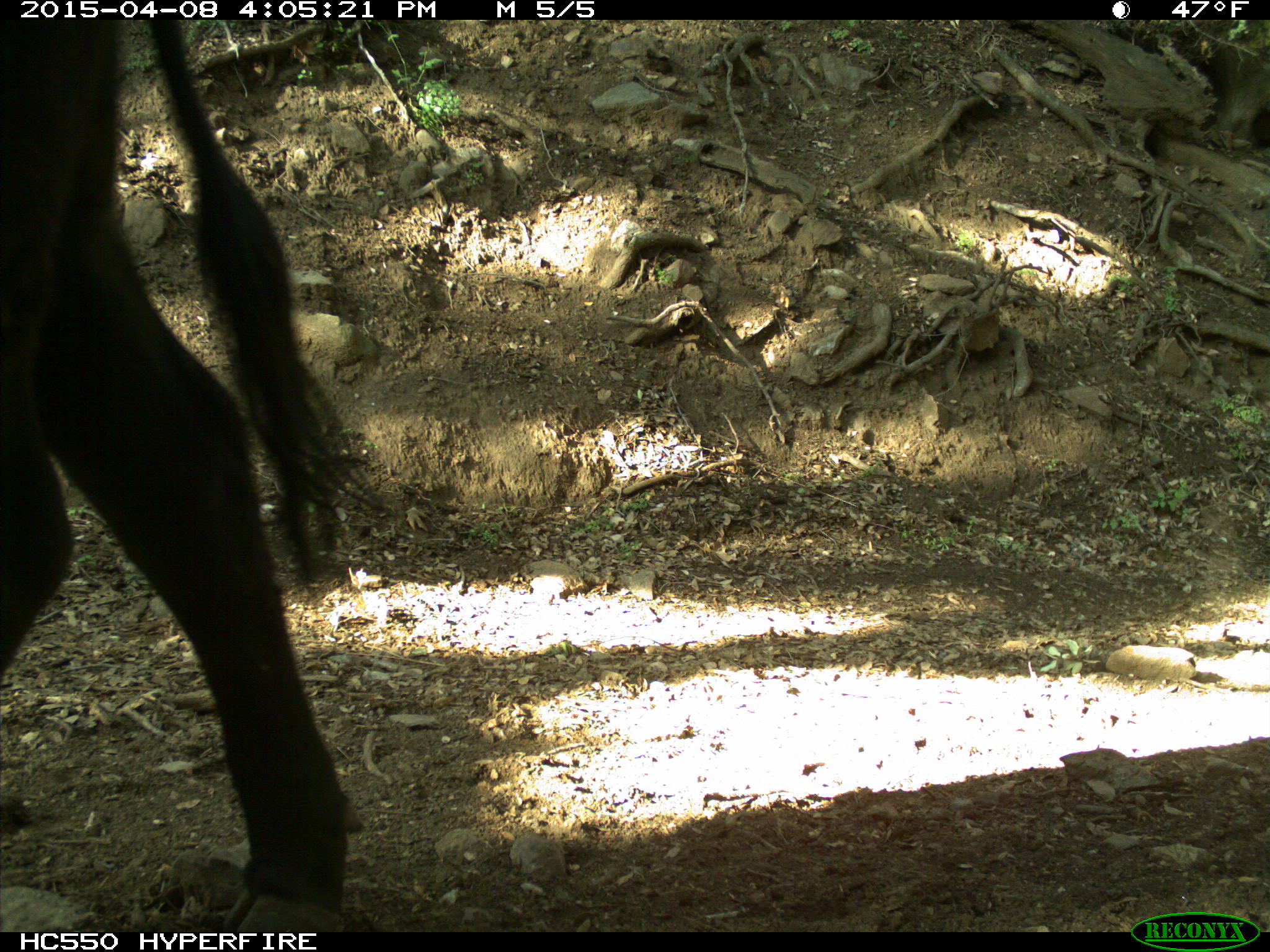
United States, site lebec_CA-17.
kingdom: Animalia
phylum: Chordata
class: Mammalia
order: Artiodactyla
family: Bovidae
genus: Bos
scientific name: Bos taurus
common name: domestic cow